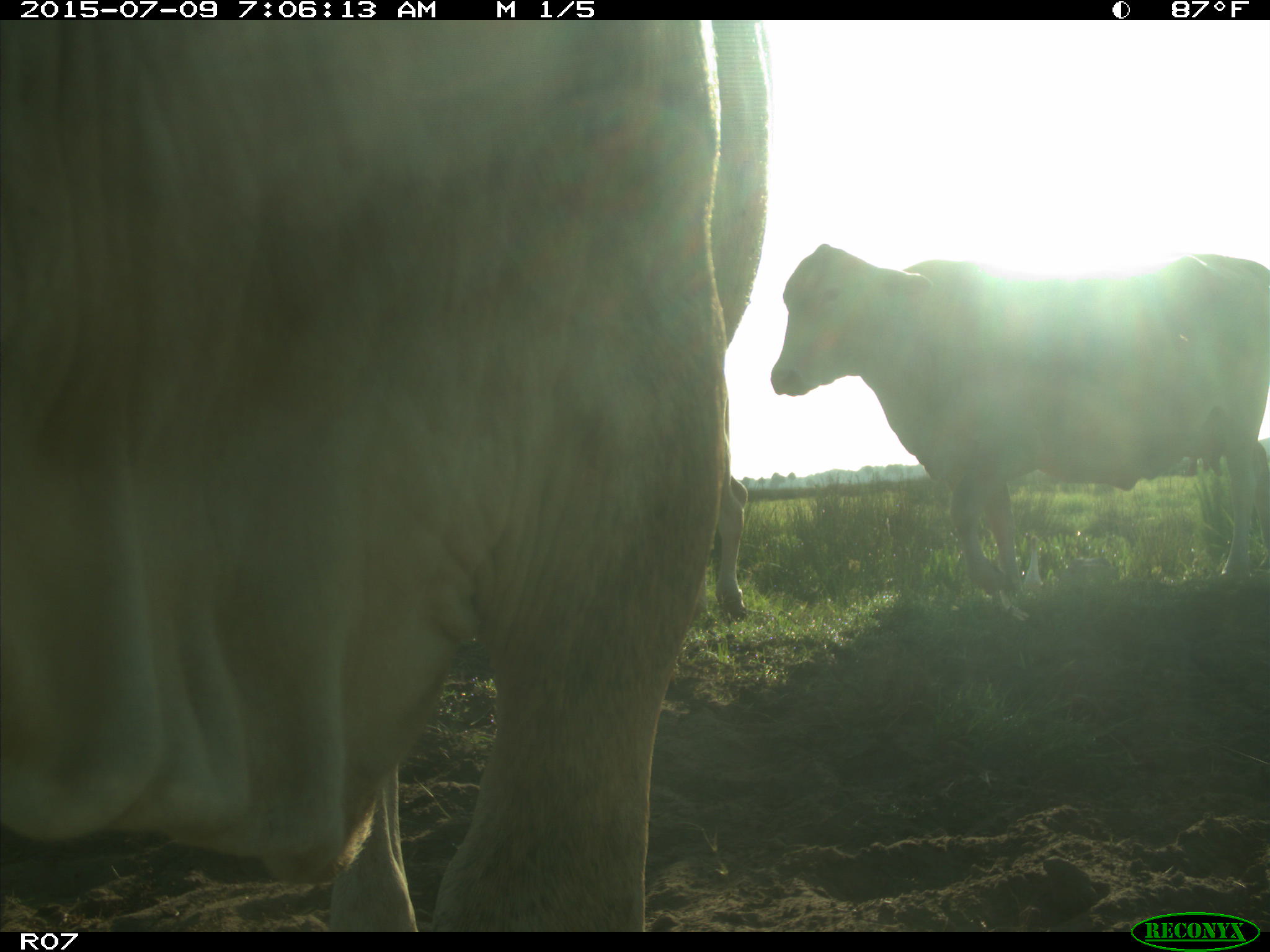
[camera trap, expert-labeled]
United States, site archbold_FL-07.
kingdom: Animalia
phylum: Chordata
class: Mammalia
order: Artiodactyla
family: Bovidae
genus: Bos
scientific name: Bos taurus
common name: domestic cow